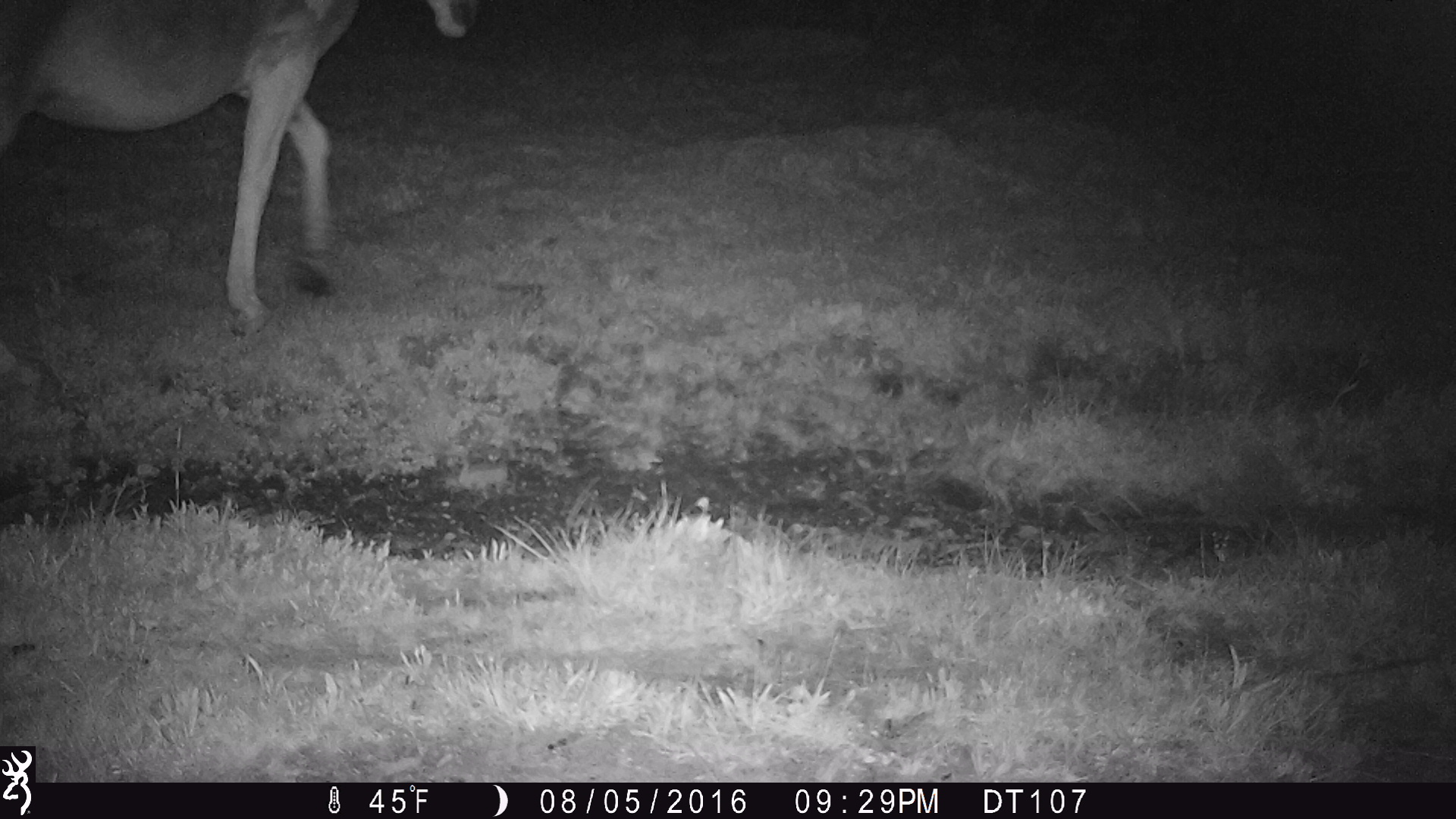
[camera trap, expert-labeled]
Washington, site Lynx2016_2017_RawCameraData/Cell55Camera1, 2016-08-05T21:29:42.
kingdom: Animalia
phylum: Chordata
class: Mammalia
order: Perissodactyla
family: Equidae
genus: Equus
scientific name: Equus caballus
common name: domestic horse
Domestic horse (Equus caballus). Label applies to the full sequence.